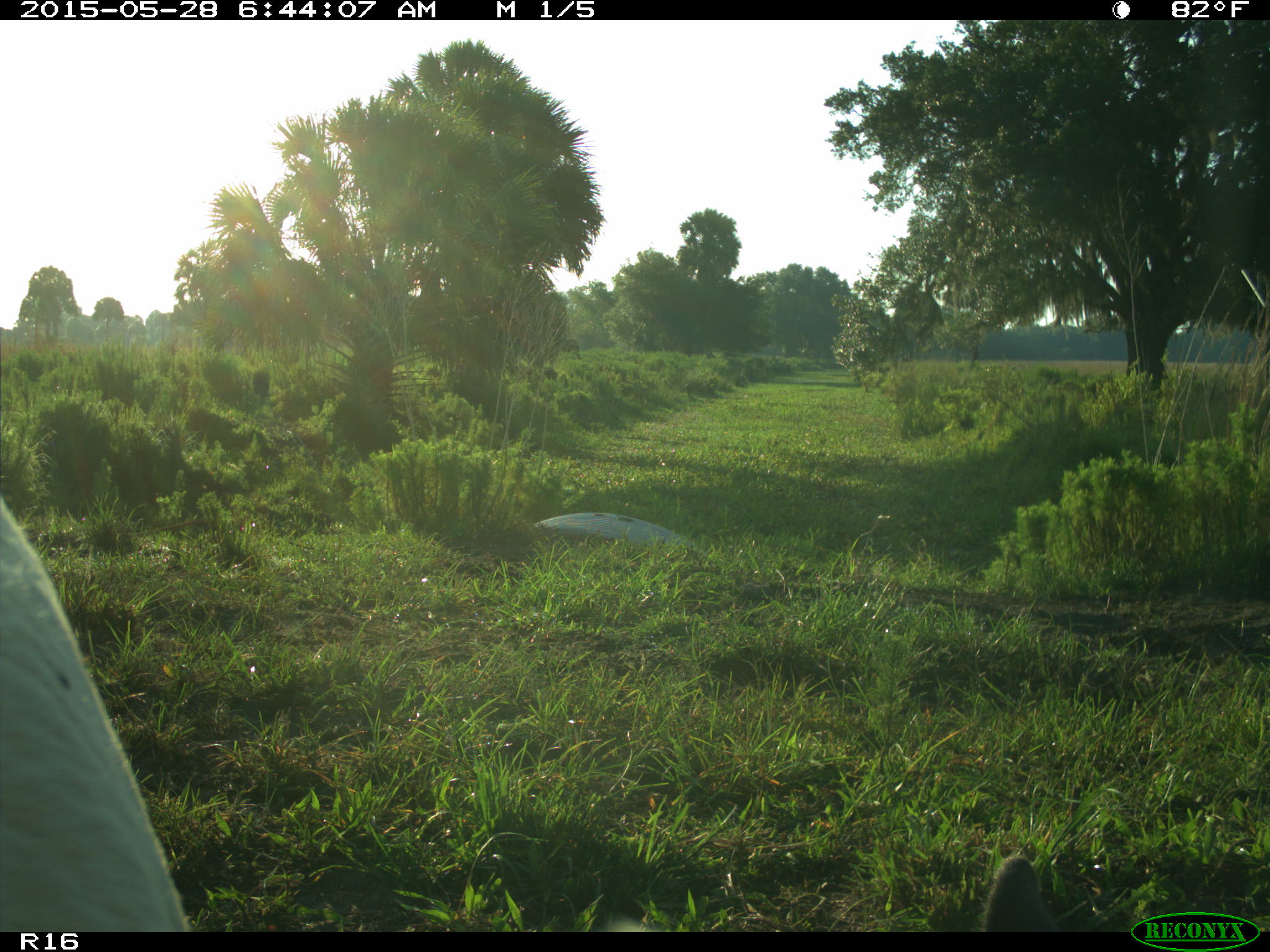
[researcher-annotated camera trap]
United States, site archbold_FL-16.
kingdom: Animalia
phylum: Chordata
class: Mammalia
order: Artiodactyla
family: Bovidae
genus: Bos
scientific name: Bos taurus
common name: domestic cow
Bos taurus (domestic cow).